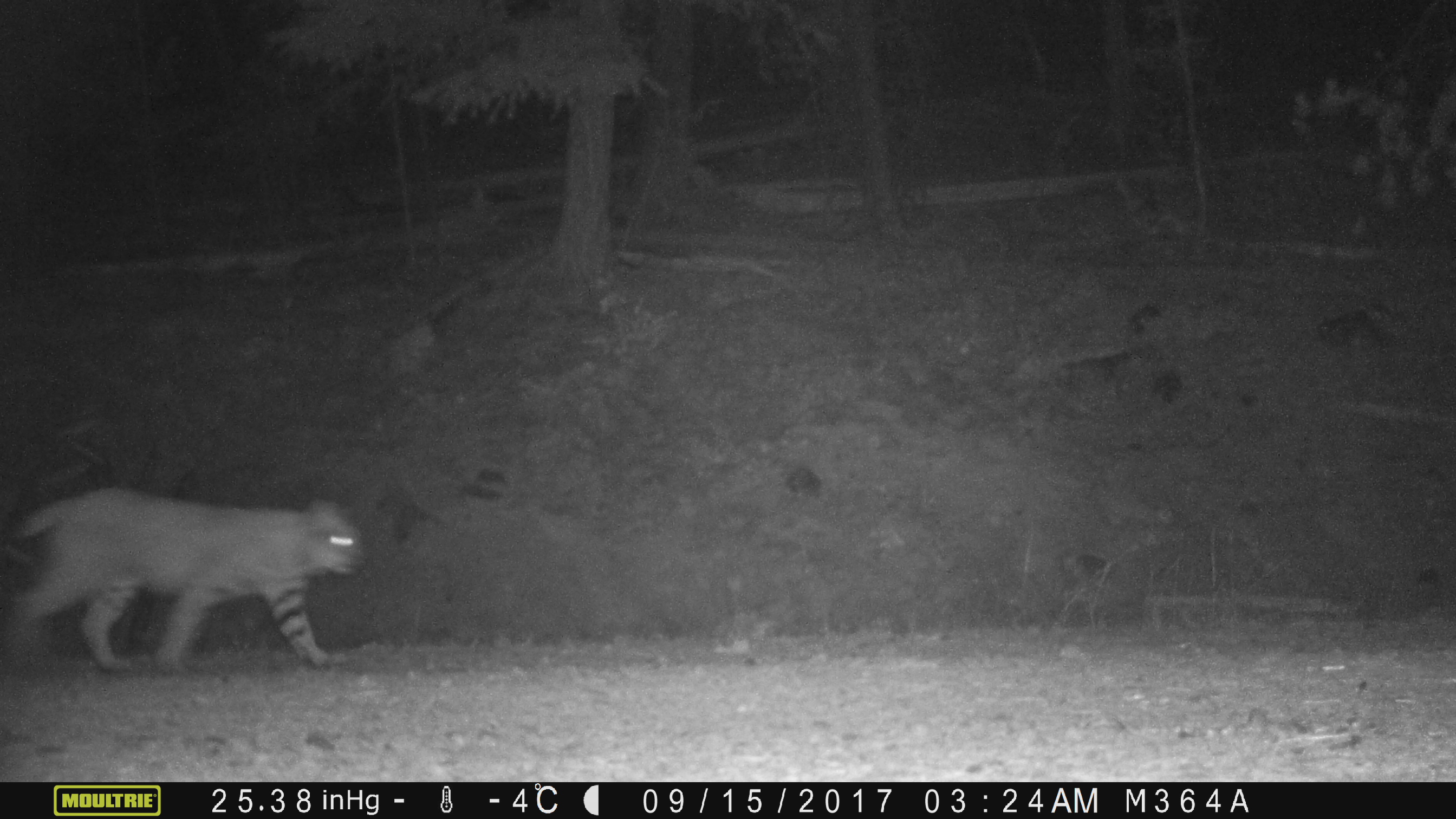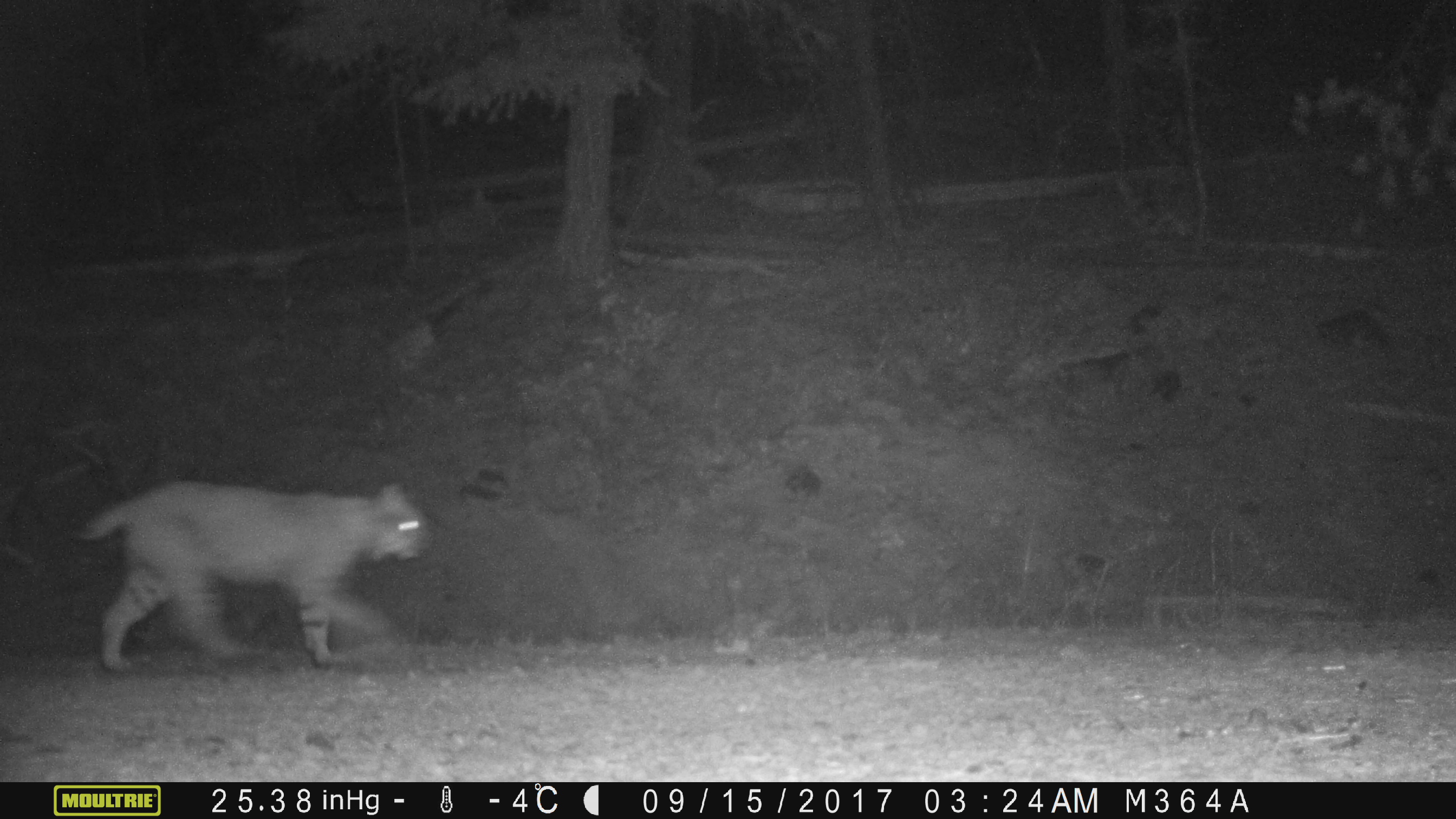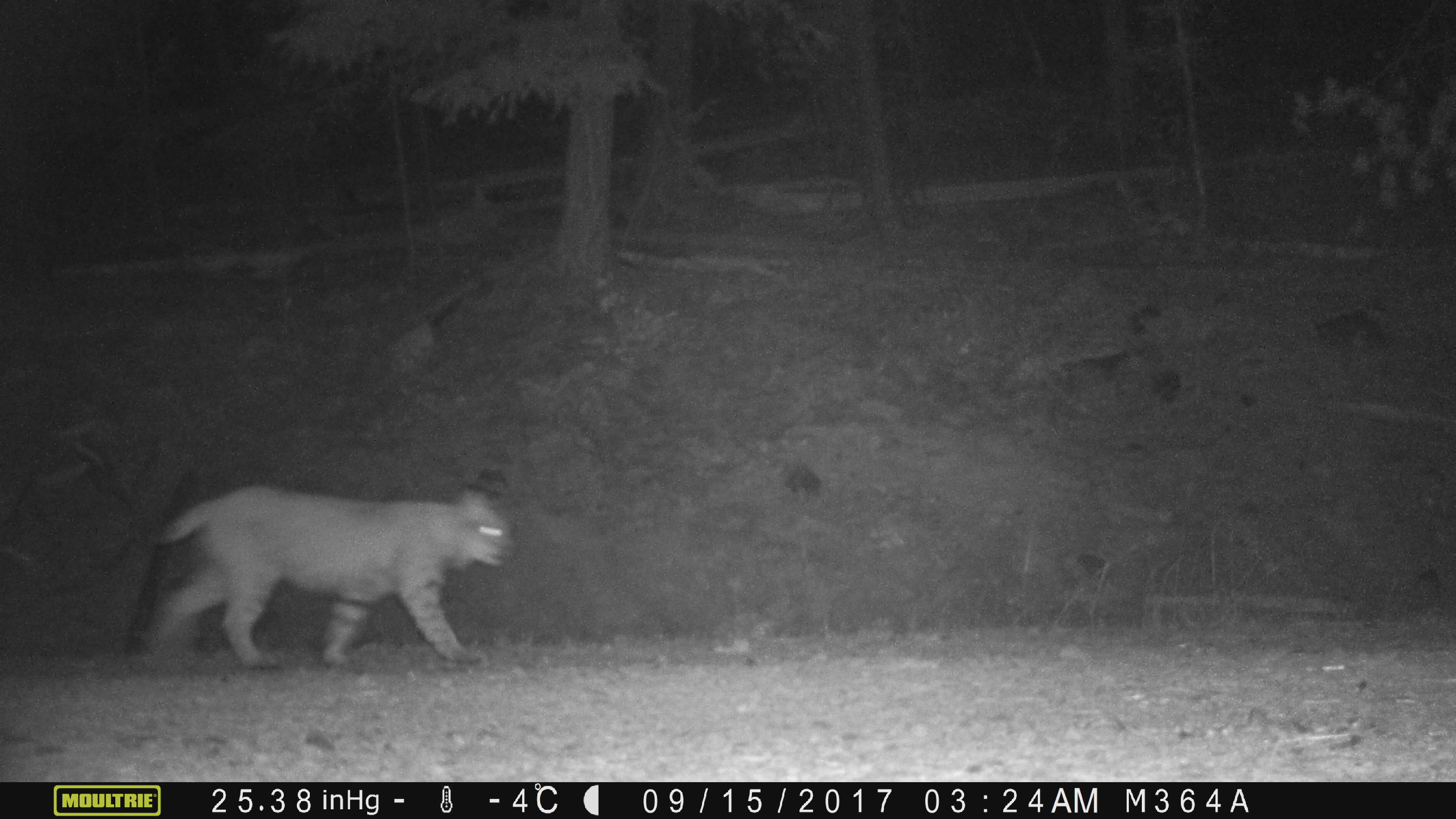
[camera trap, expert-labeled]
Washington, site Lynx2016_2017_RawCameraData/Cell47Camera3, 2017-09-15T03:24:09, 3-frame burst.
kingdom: Animalia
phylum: Chordata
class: Mammalia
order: Carnivora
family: Felidae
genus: Lynx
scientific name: Lynx rufus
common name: bobcat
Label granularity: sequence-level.